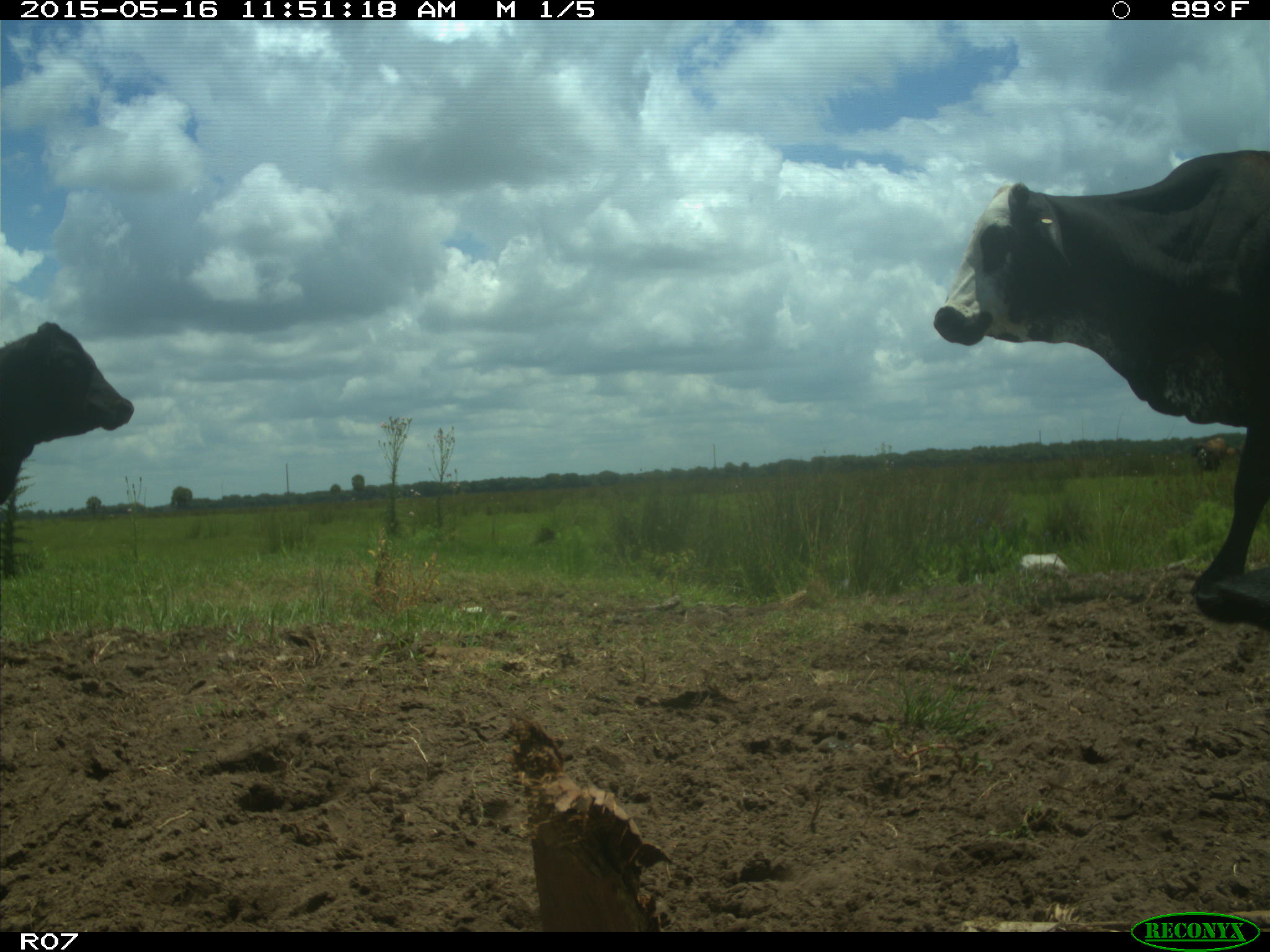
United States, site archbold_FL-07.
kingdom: Animalia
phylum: Chordata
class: Mammalia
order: Artiodactyla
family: Bovidae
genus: Bos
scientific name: Bos taurus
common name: domestic cow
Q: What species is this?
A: Bos taurus (domestic cow).